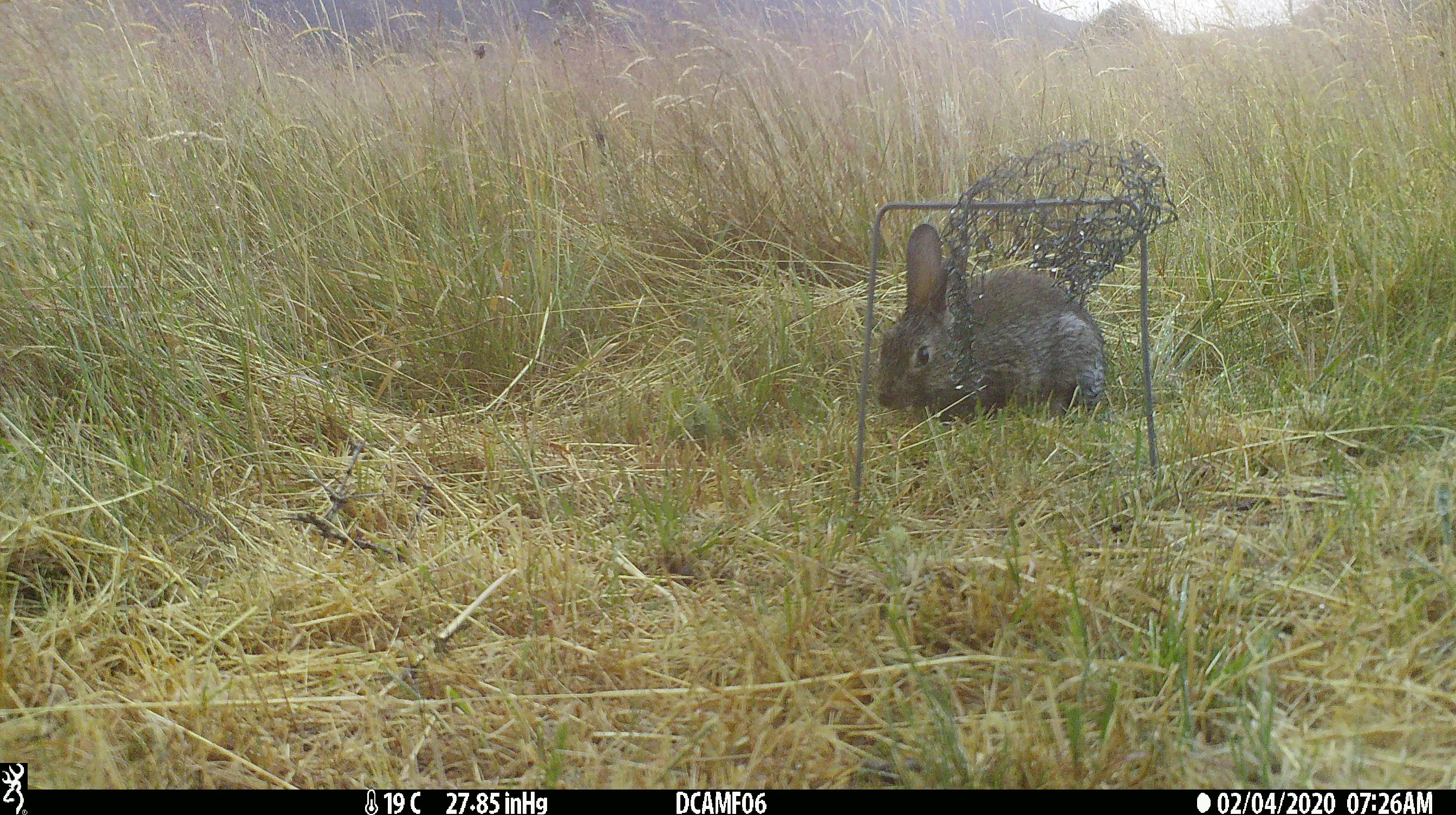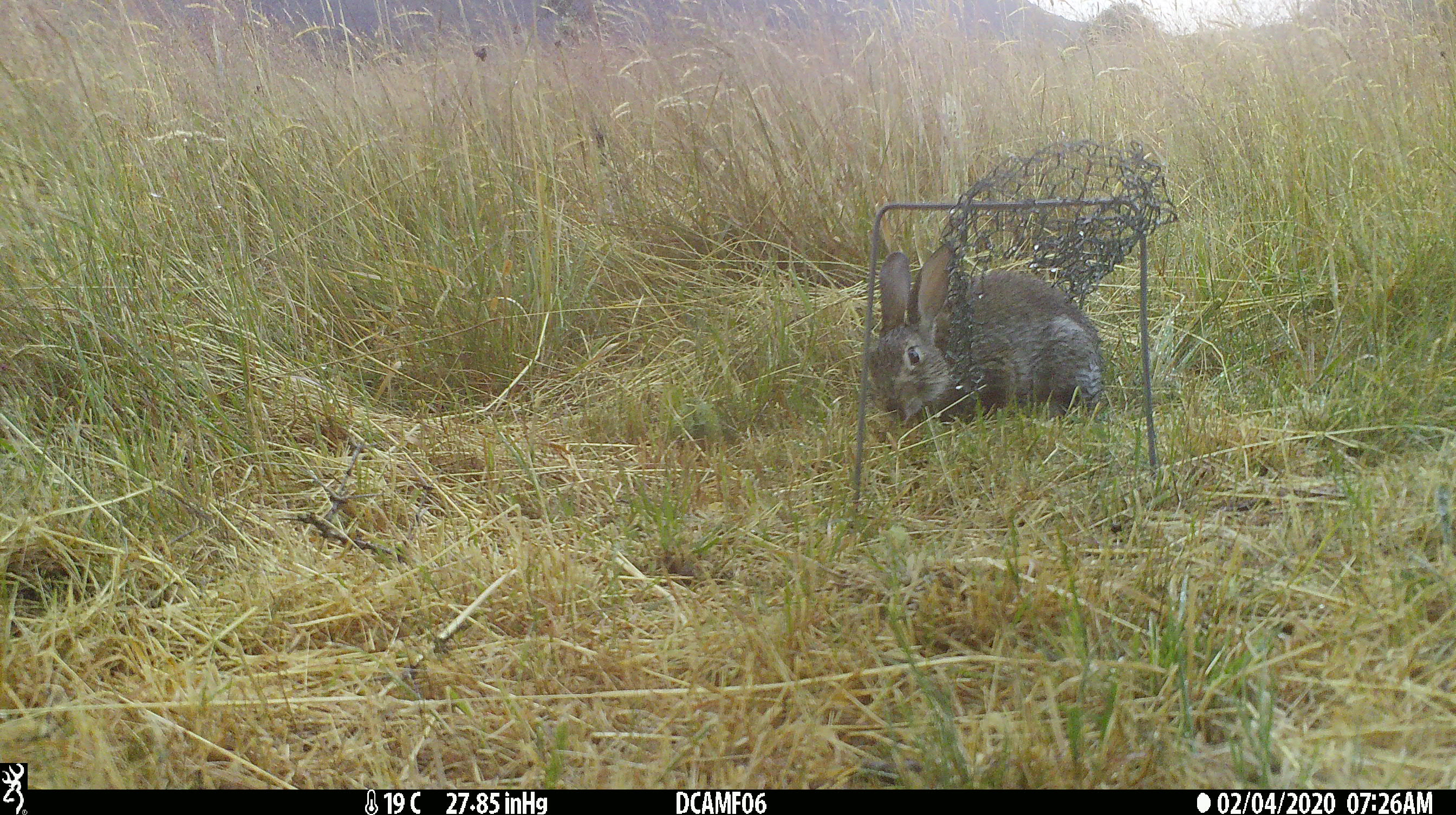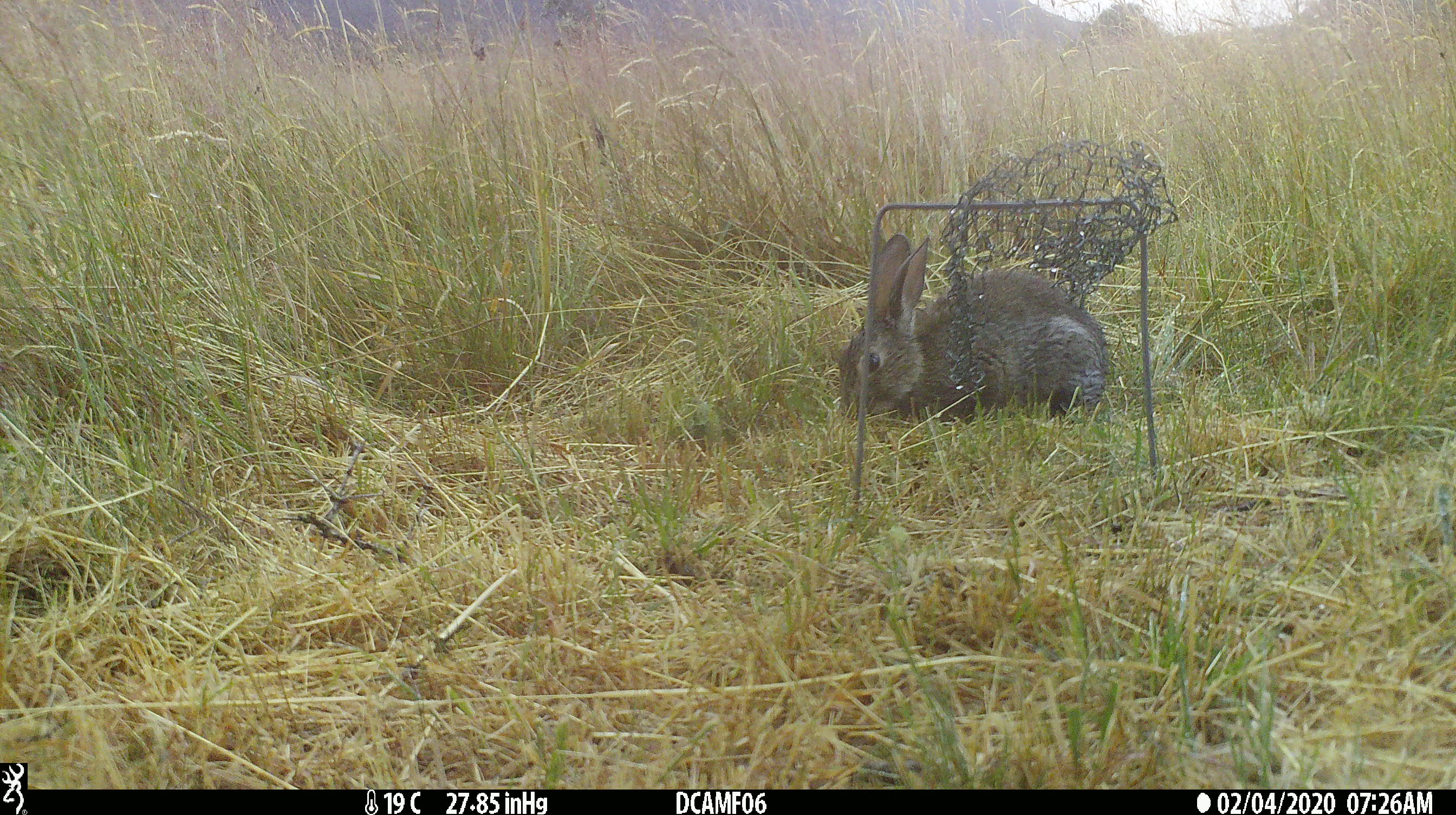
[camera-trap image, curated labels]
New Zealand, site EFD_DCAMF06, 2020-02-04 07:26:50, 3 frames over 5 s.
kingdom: Animalia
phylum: Chordata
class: Mammalia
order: Lagomorpha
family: Leporidae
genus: Oryctolagus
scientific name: Oryctolagus cuniculus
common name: european rabbit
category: rabbit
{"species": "rabbit (european rabbit) (Oryctolagus cuniculus)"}